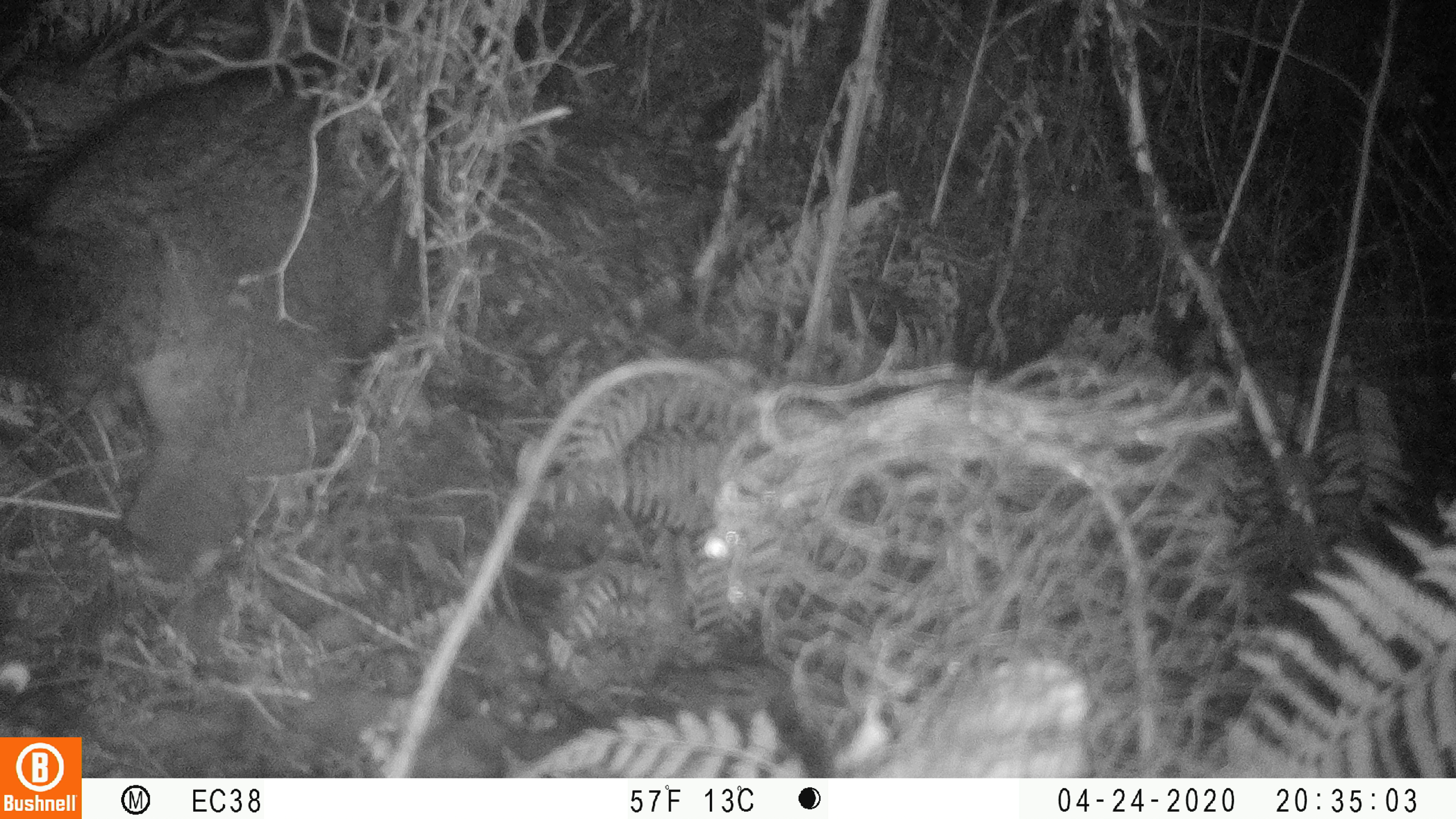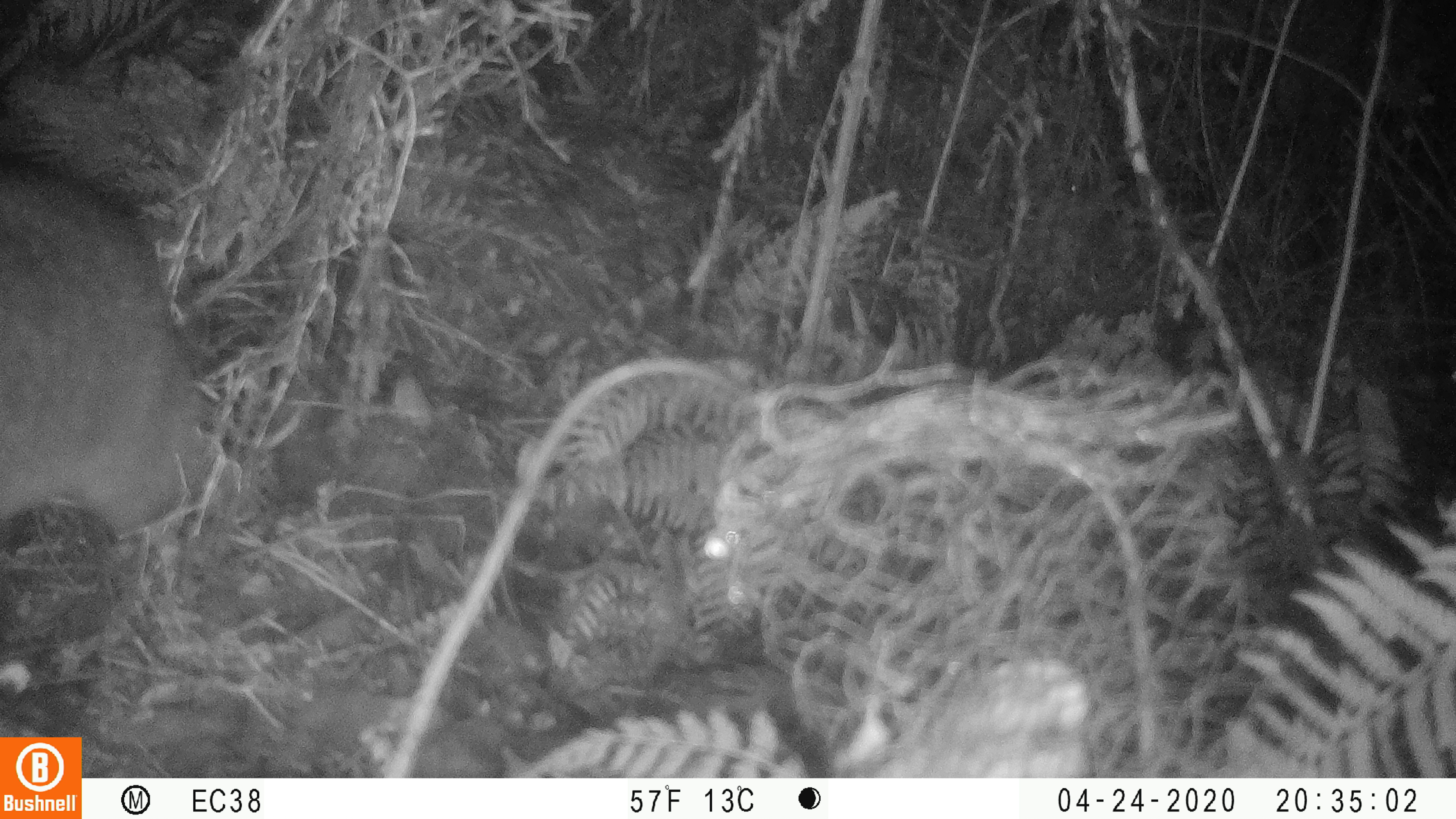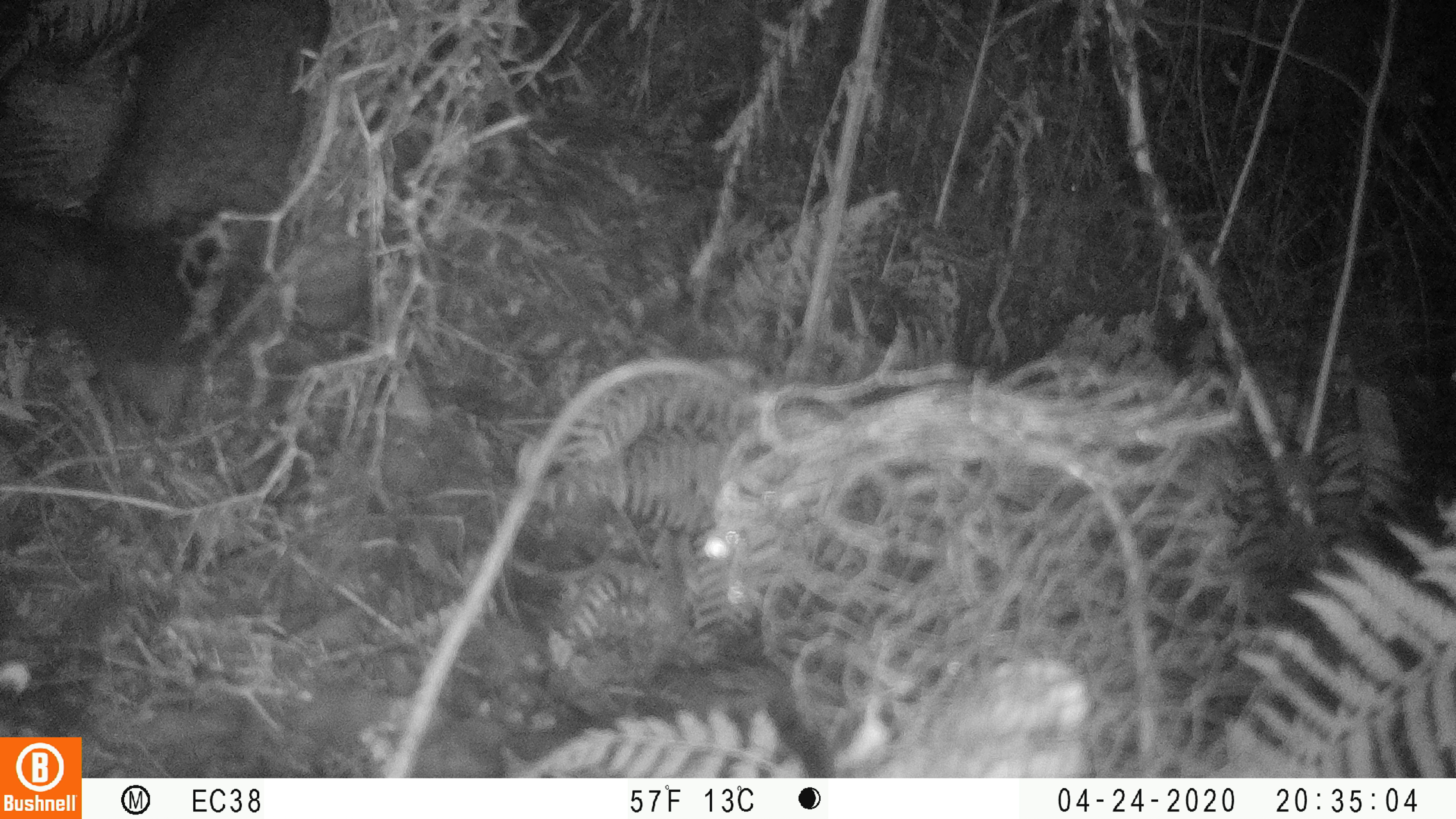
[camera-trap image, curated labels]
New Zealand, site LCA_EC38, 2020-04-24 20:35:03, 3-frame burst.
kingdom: Animalia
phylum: Chordata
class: Mammalia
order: Diprotodontia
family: Phalangeridae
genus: Trichosurus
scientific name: Trichosurus vulpecula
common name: common brushtail possum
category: possum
Possum (common brushtail possum) (Trichosurus vulpecula).